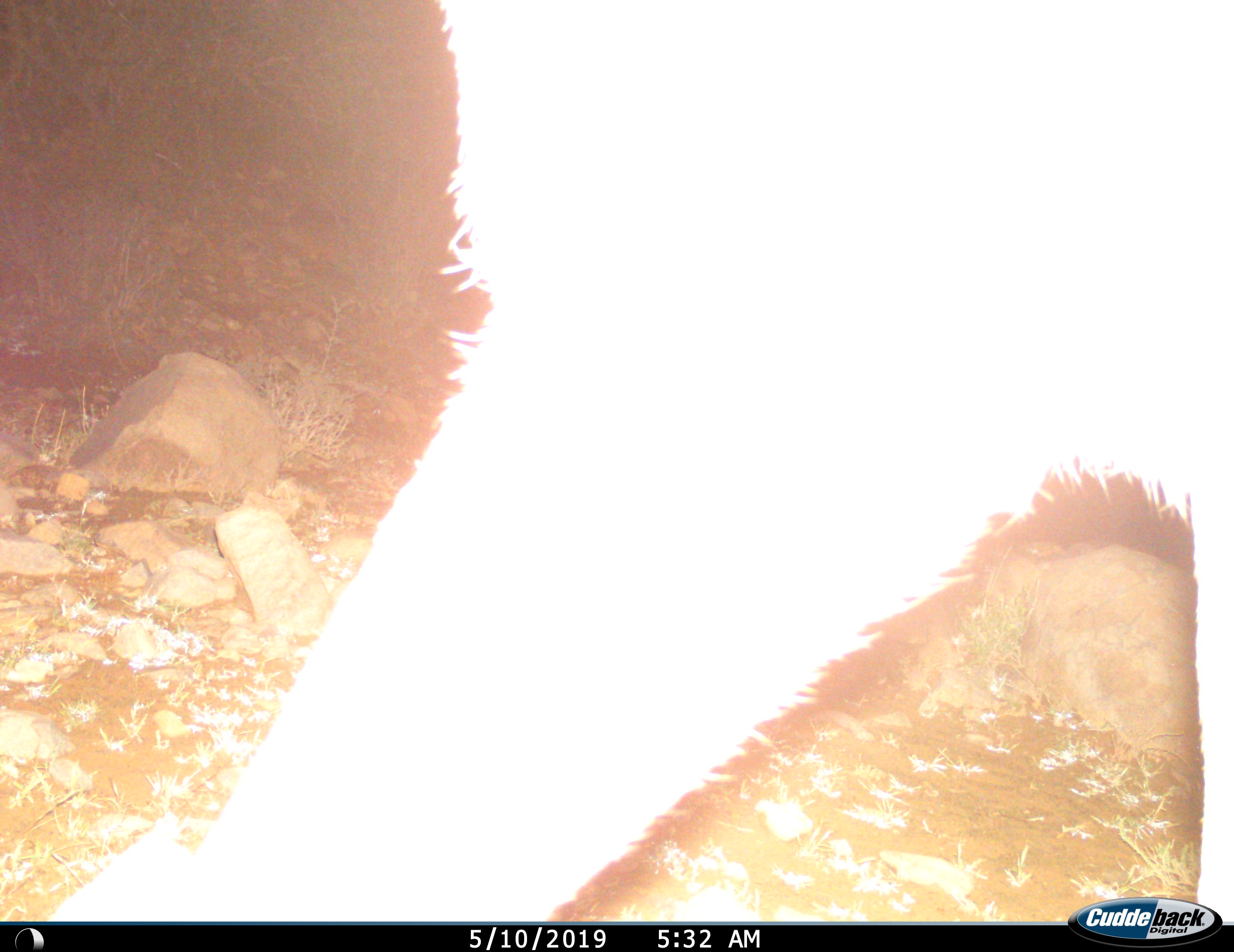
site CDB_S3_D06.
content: unidentified animal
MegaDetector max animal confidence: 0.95